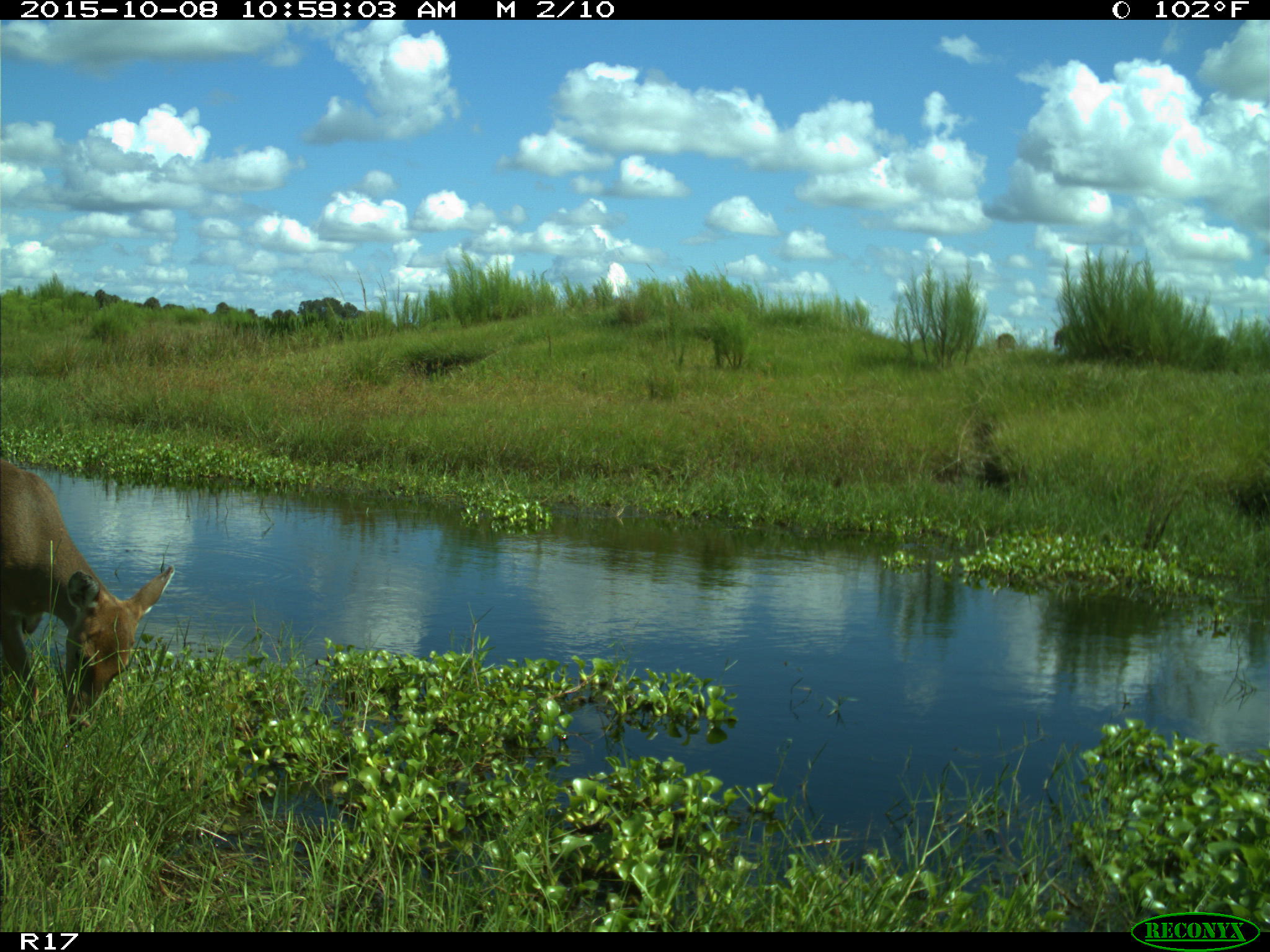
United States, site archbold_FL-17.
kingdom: Animalia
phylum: Chordata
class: Mammalia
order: Artiodactyla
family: Cervidae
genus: Odocoileus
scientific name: Odocoileus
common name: deer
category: unidentified deer